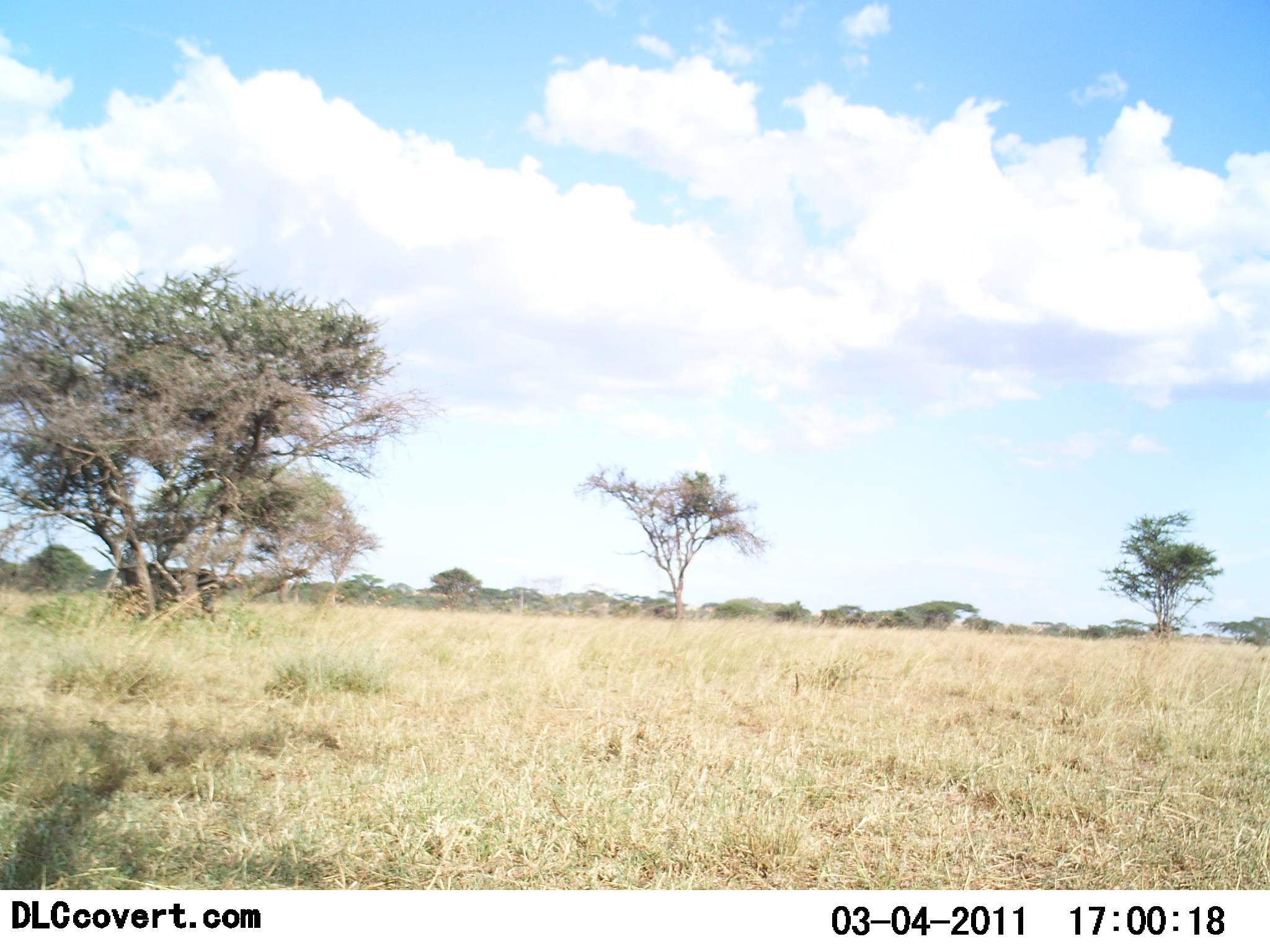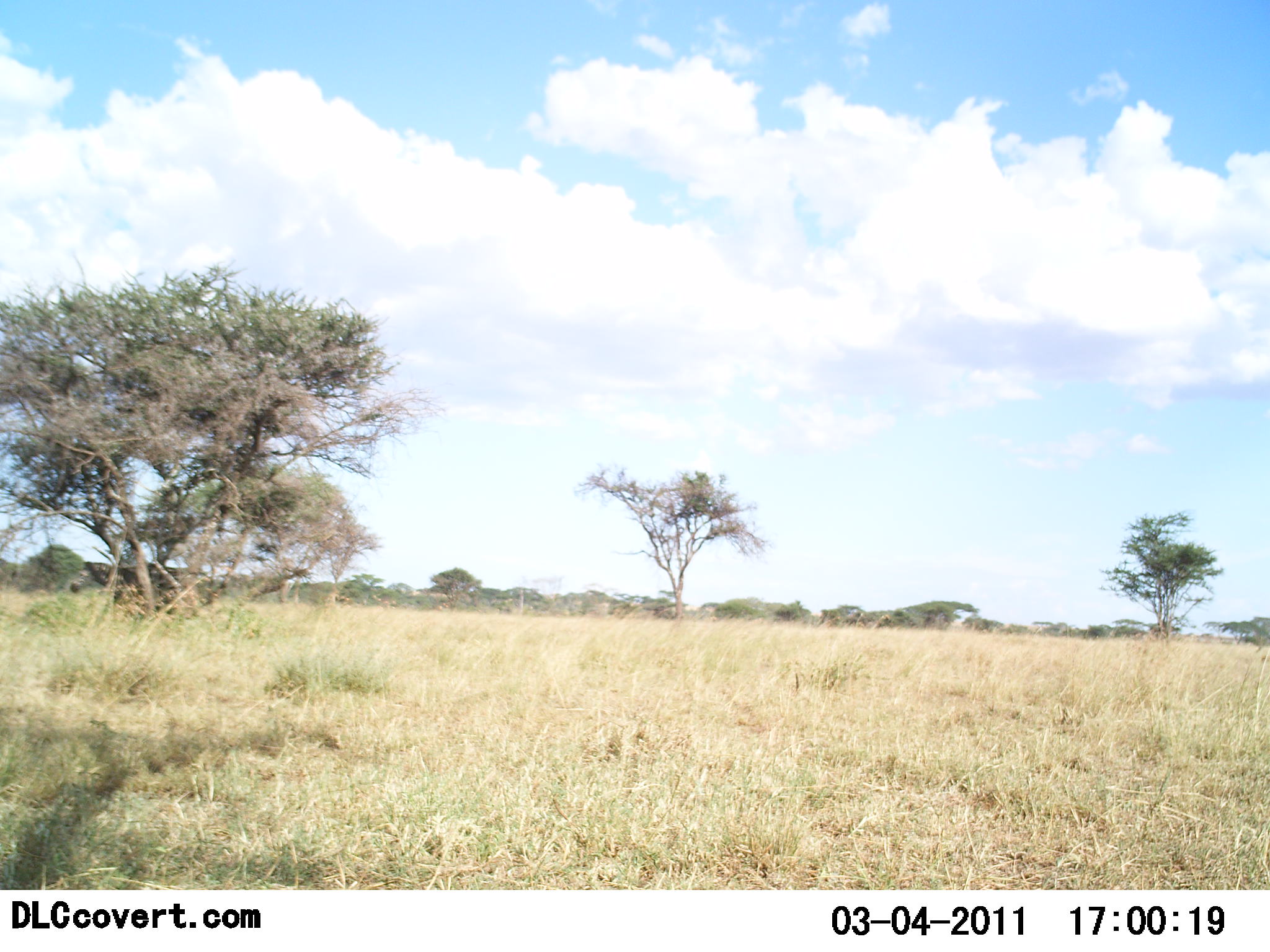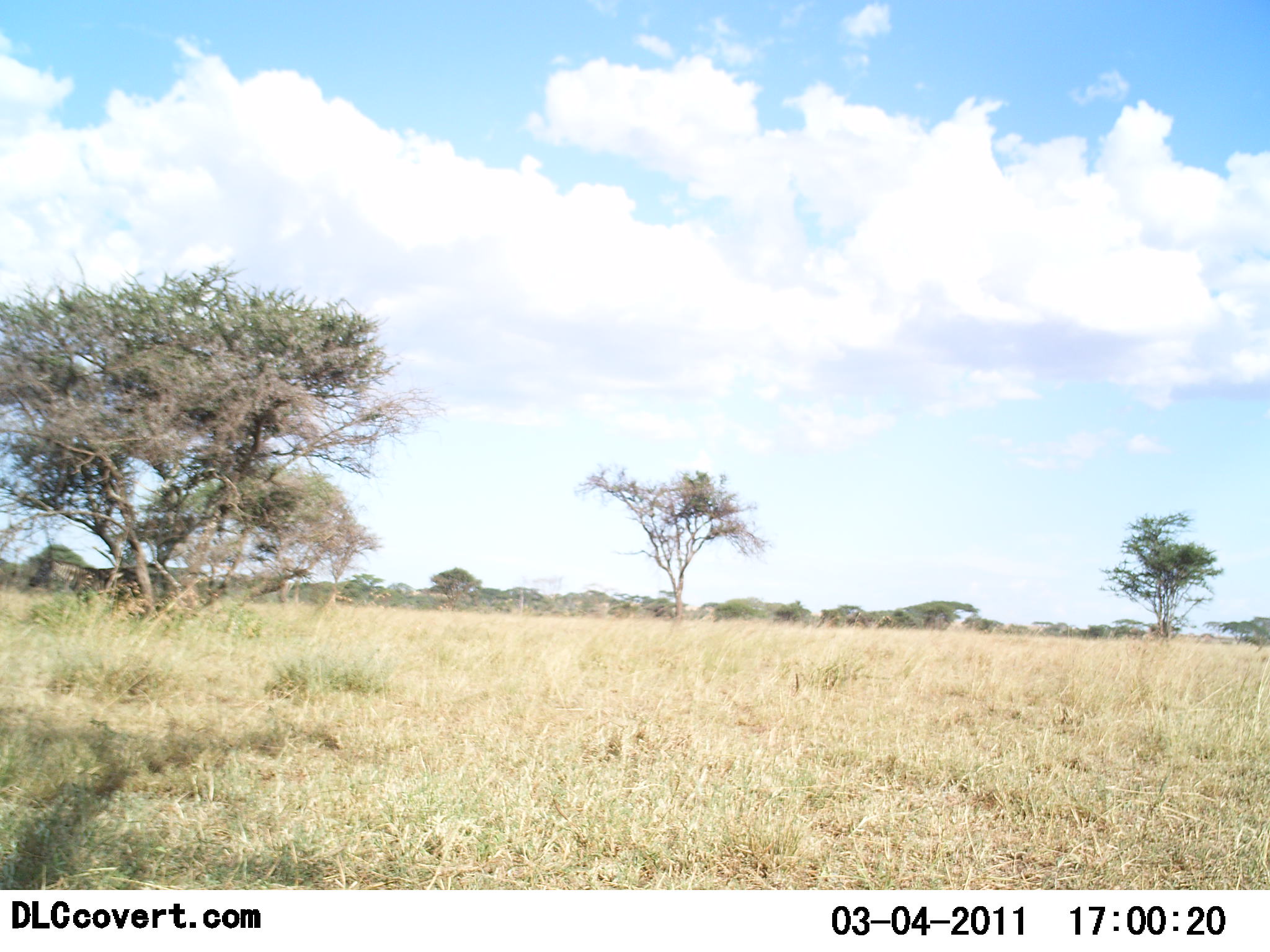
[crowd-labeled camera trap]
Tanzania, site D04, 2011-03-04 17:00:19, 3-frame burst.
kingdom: Animalia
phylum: Chordata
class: Mammalia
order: Perissodactyla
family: Equidae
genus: Equus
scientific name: Equus quagga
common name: plains zebra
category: zebra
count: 1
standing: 14%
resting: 0%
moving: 86%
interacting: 0%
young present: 0%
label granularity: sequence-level